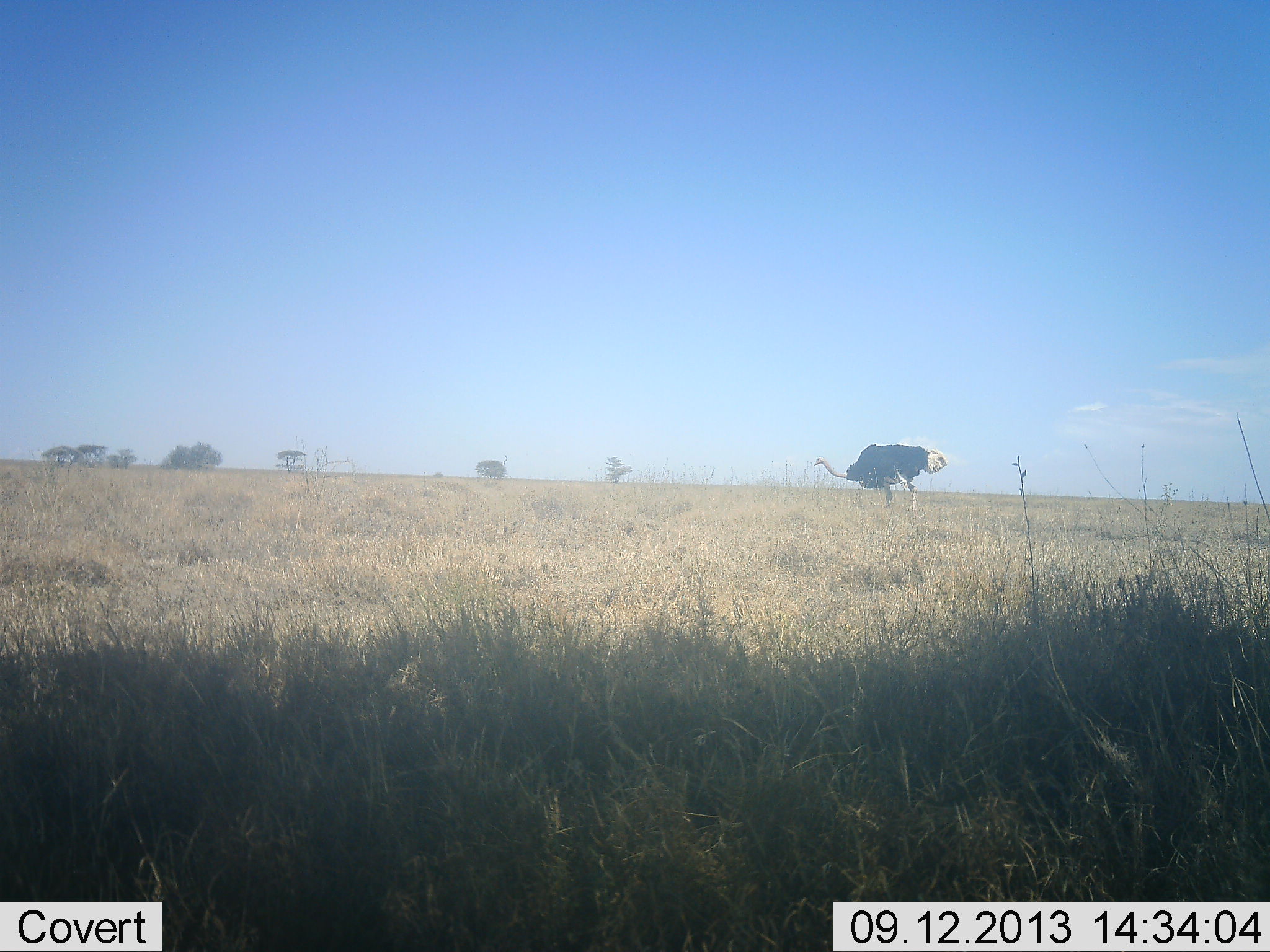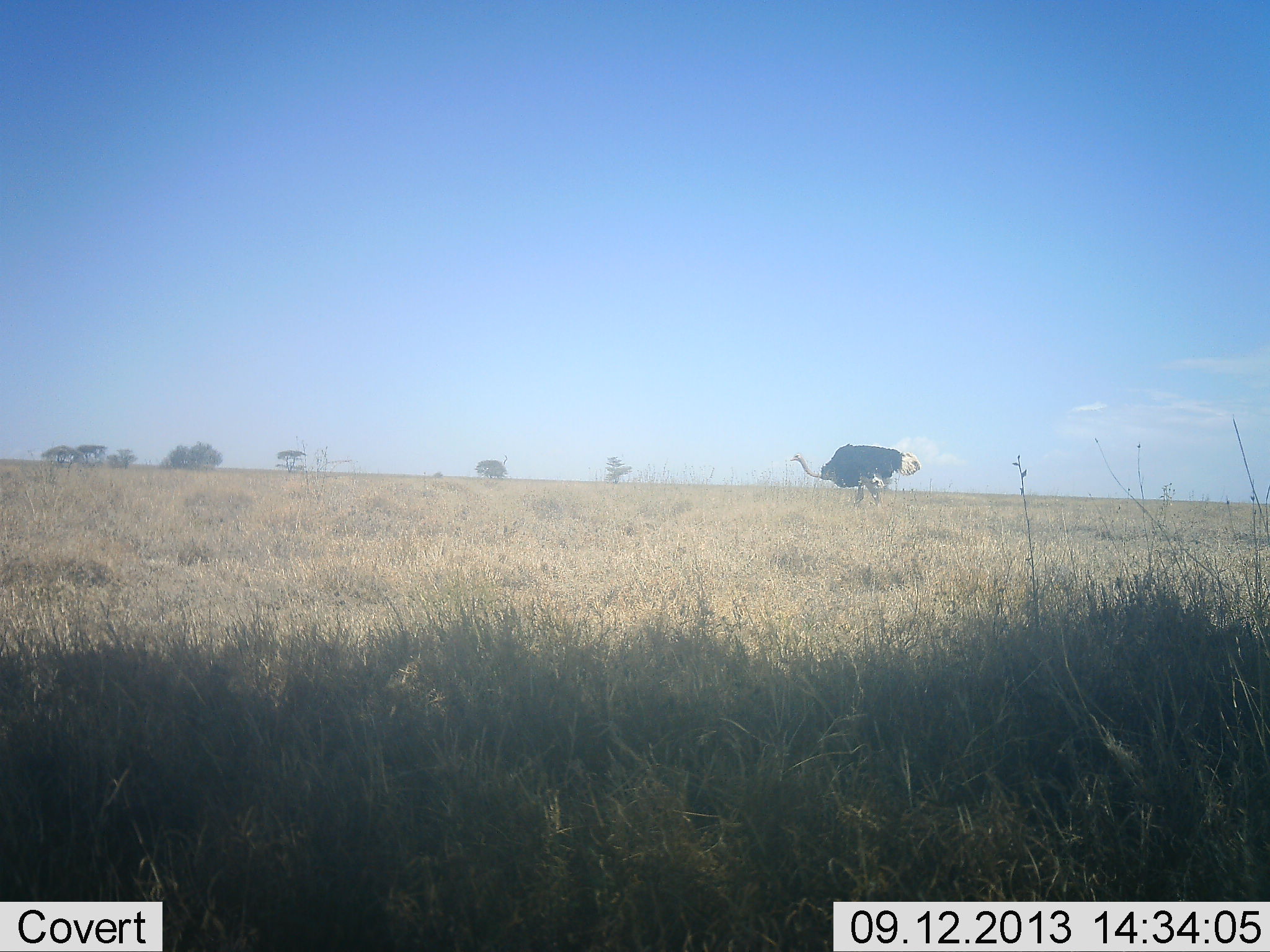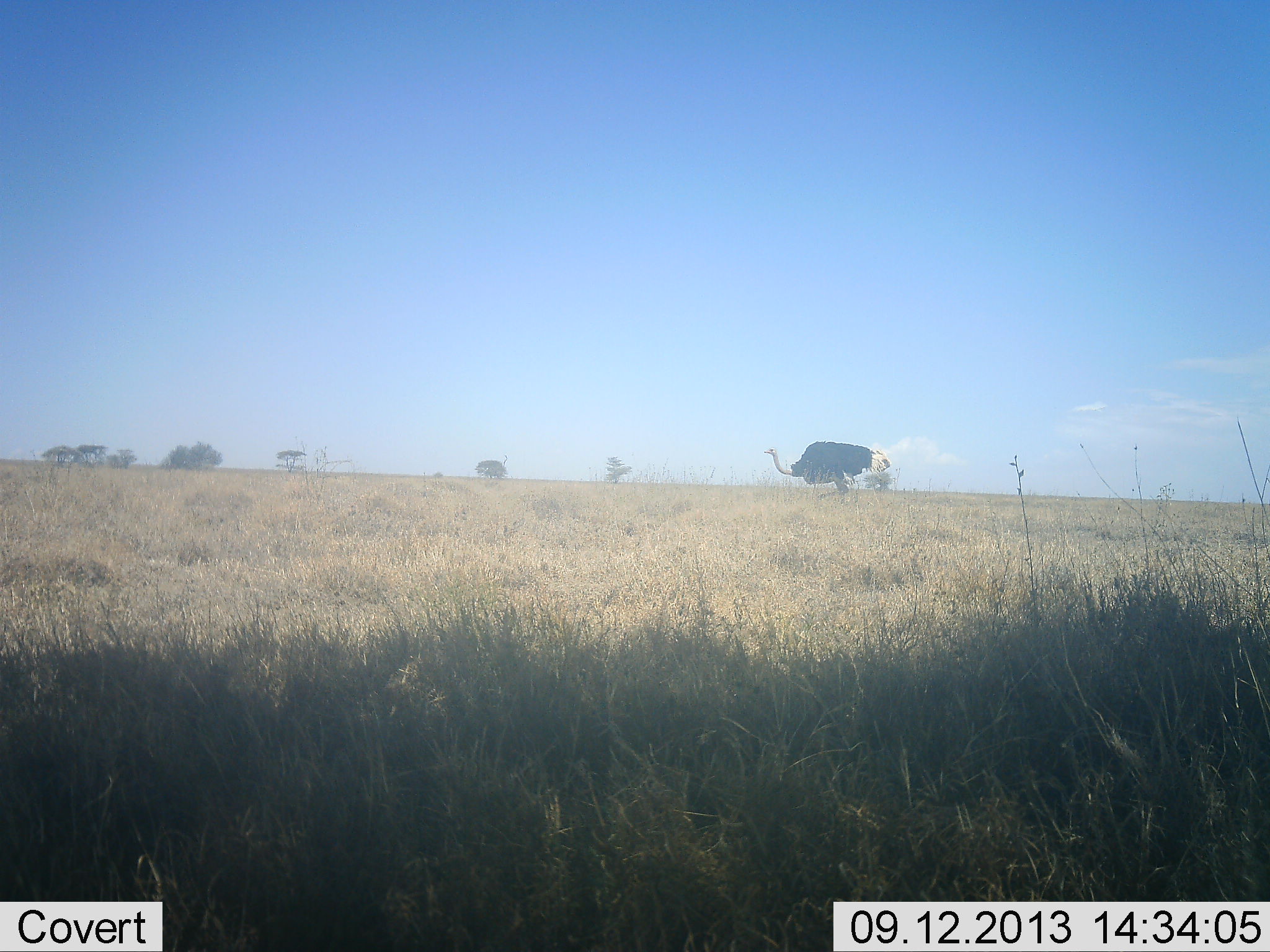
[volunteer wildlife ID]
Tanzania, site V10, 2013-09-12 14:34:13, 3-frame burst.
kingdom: Animalia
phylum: Chordata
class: Aves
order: Struthioniformes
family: Struthionidae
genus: Struthio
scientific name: Struthio camelus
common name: ostrich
Ostrich (Struthio camelus), count 1. Behavior (volunteer vote fractions): standing 20%, resting 0%, moving 80%, interacting 0%. Young present (vote fraction): 0%. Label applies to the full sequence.